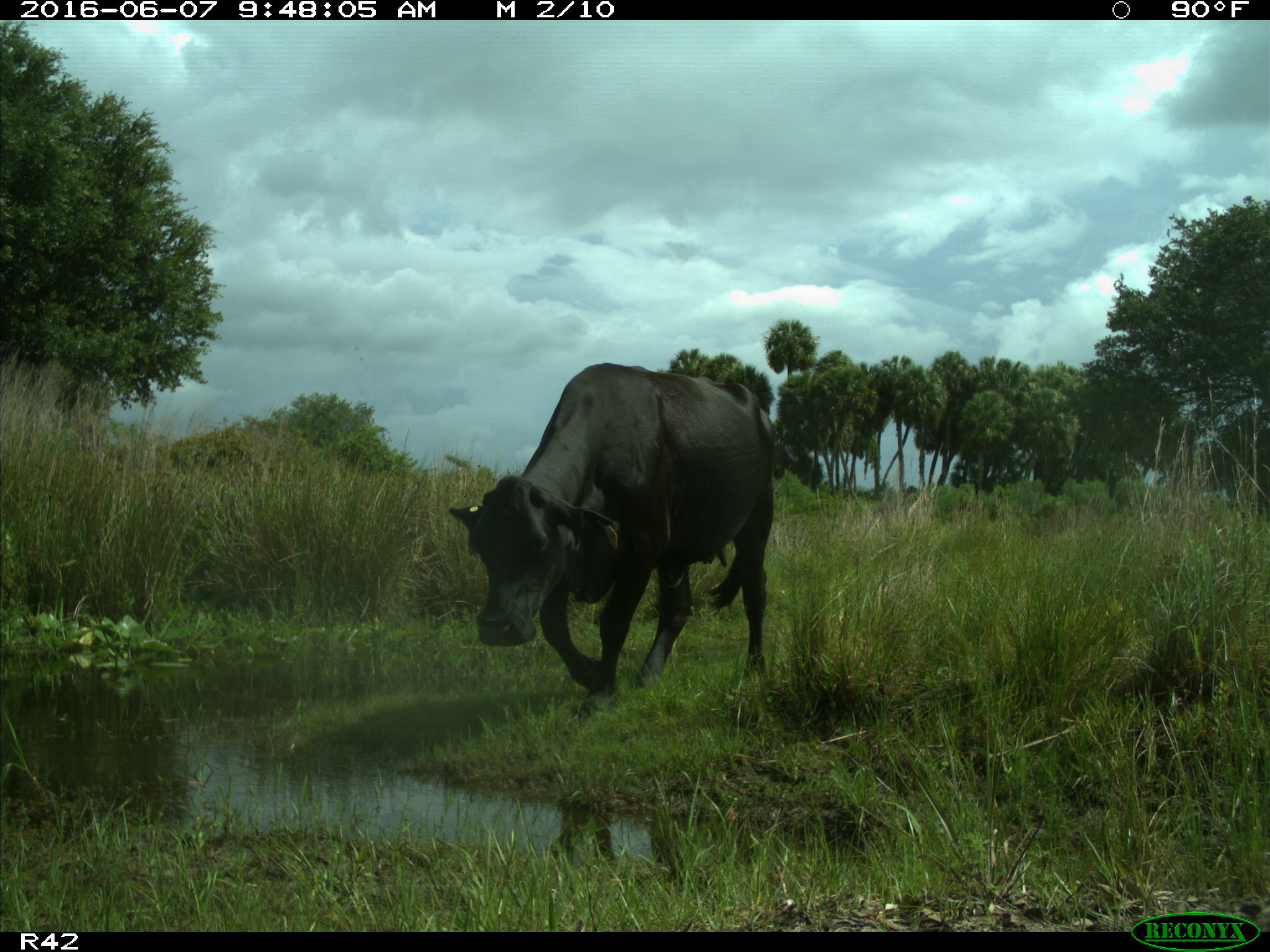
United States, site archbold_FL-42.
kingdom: Animalia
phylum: Chordata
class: Mammalia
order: Artiodactyla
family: Bovidae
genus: Bos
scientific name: Bos taurus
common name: domestic cow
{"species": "Bos taurus (domestic cow)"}